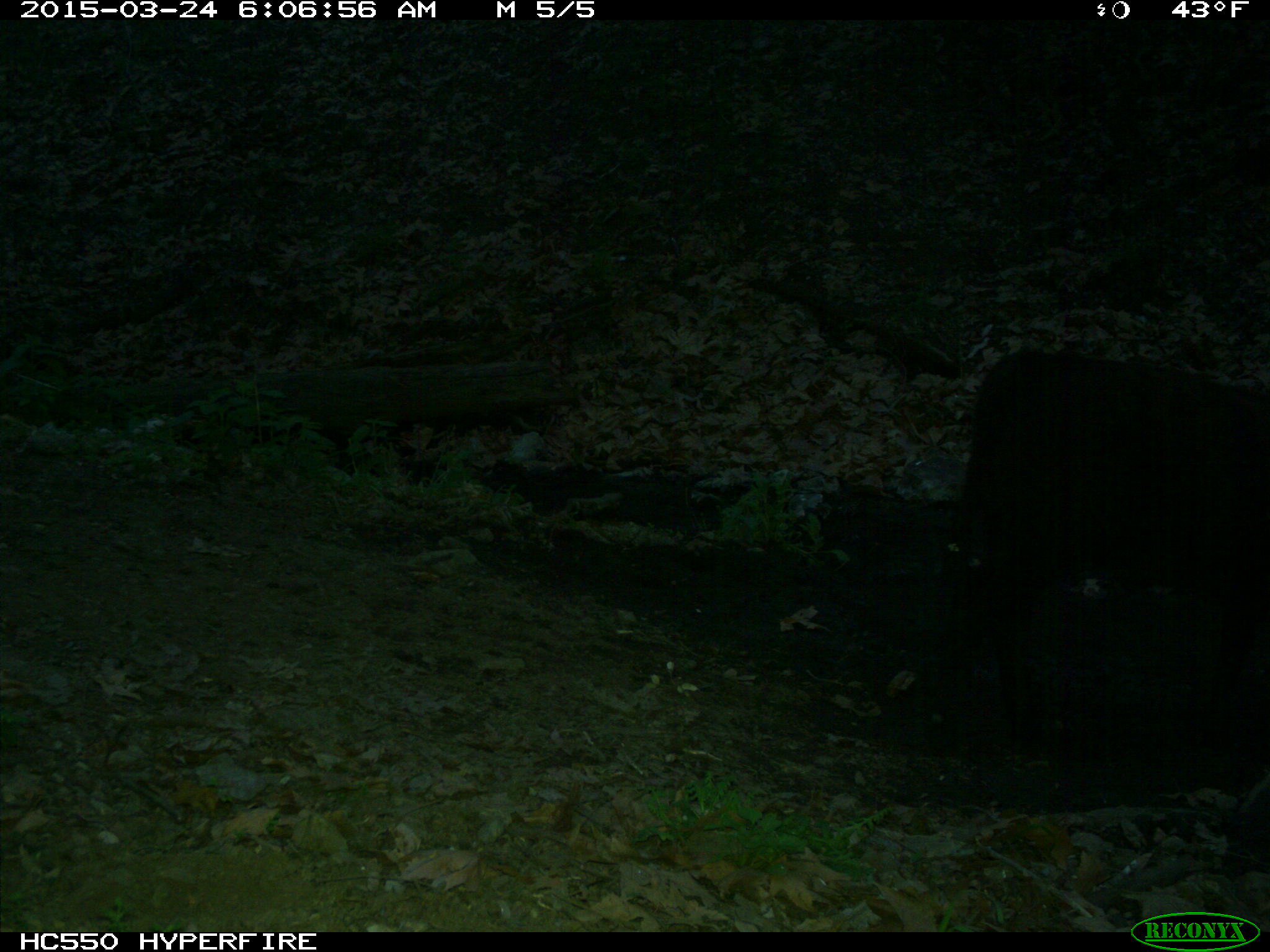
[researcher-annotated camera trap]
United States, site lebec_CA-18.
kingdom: Animalia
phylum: Chordata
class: Mammalia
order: Artiodactyla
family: Bovidae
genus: Bos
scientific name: Bos taurus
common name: domestic cow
Bos taurus (domestic cow).